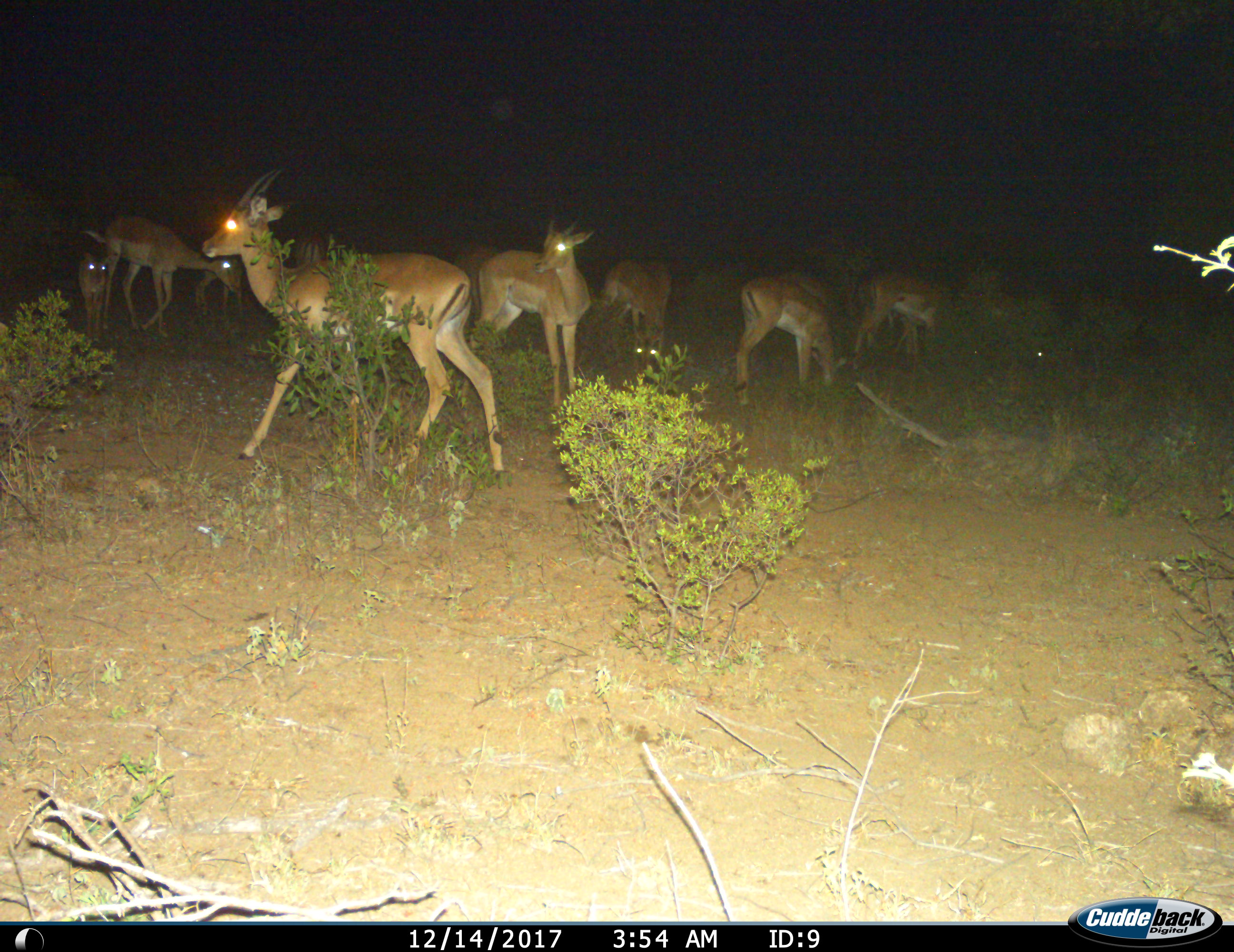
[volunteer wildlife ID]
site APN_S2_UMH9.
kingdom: Animalia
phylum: Chordata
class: Mammalia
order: Artiodactyla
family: Bovidae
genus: Aepyceros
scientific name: Aepyceros melampus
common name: impala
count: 11-50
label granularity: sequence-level